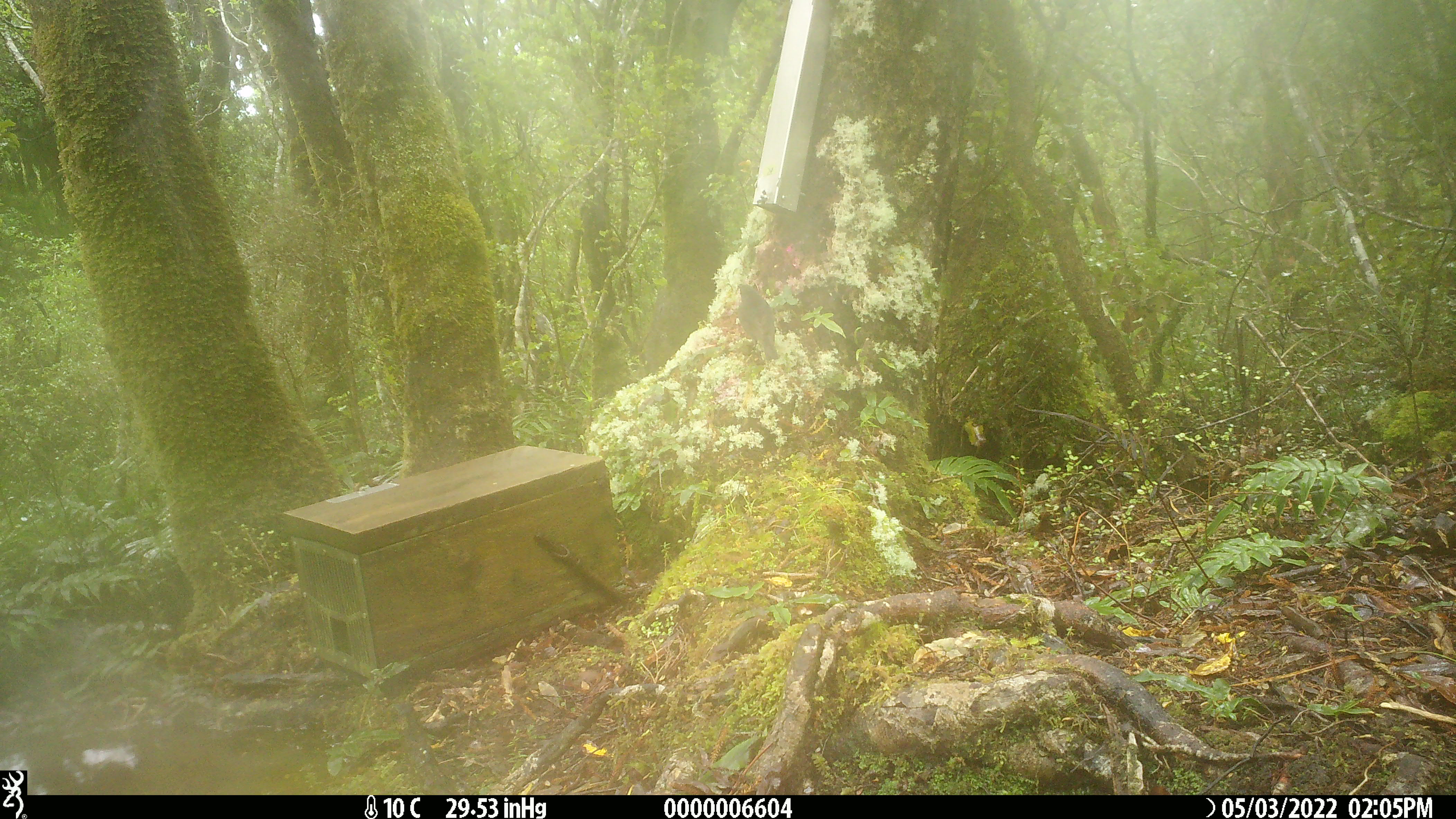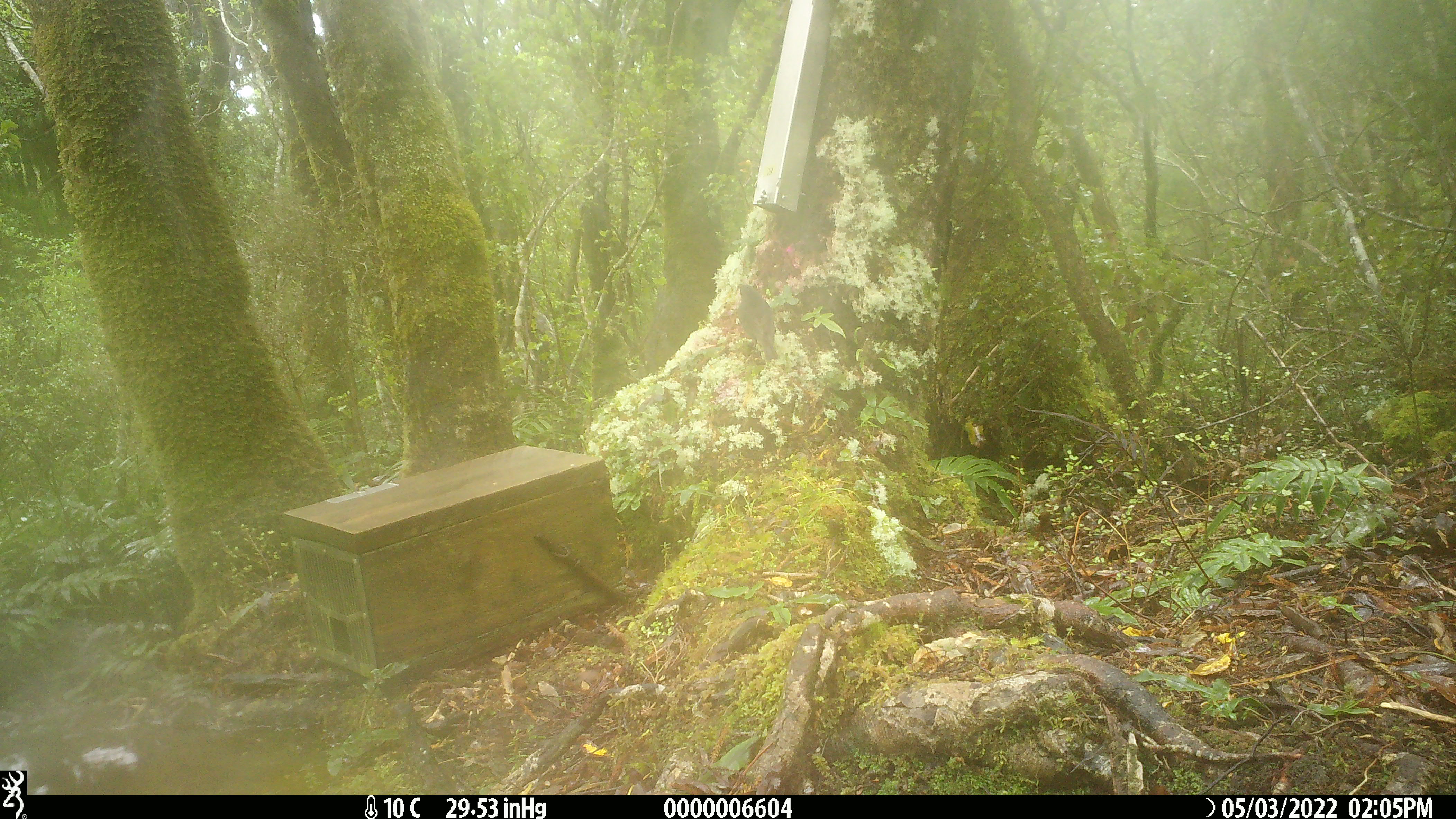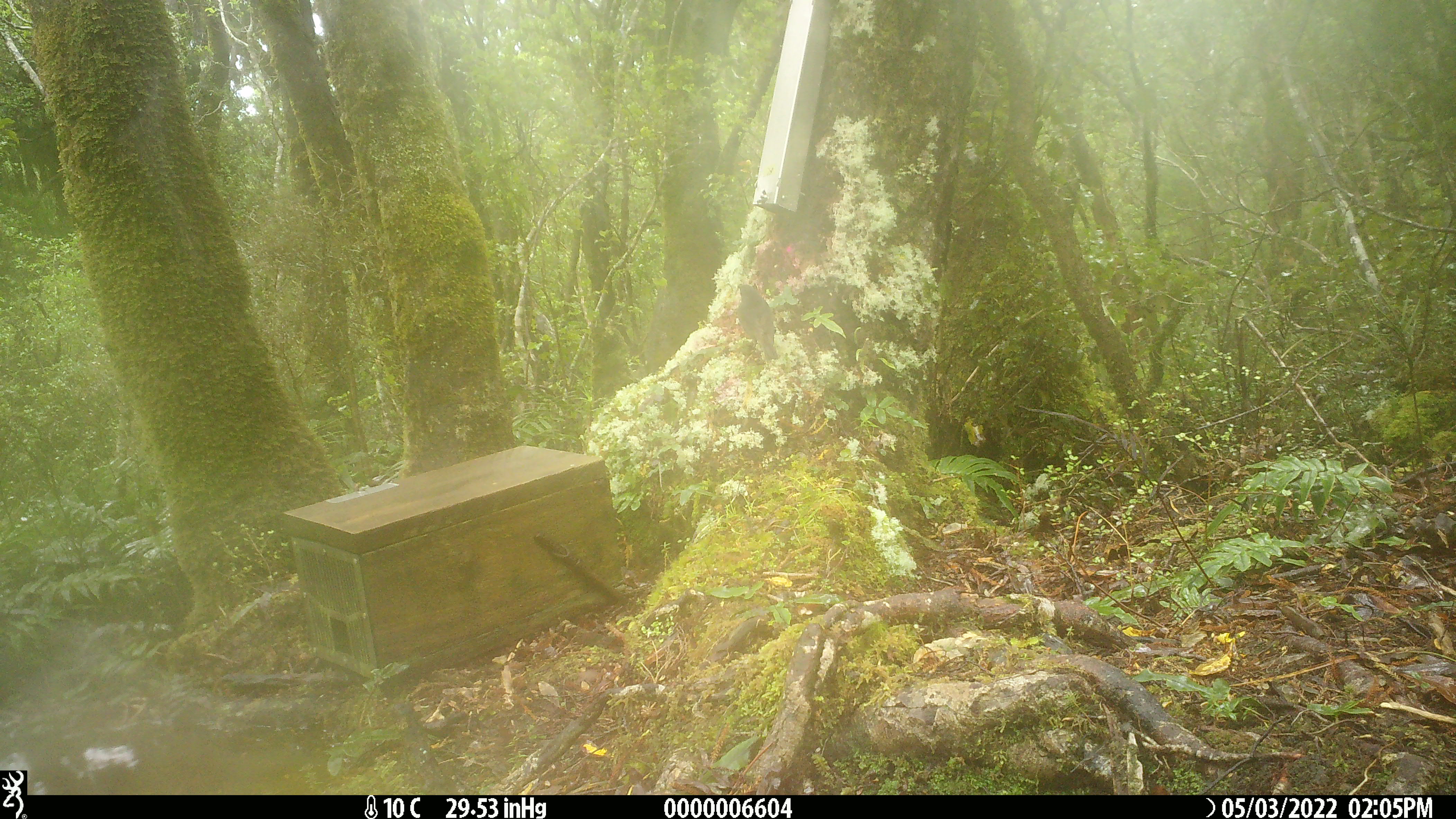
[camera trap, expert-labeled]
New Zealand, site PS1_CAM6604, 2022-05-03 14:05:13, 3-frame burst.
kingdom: Animalia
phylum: Chordata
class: Aves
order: Passeriformes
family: Petroicidae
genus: Petroica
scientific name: Petroica australis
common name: new zealand robin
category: robin